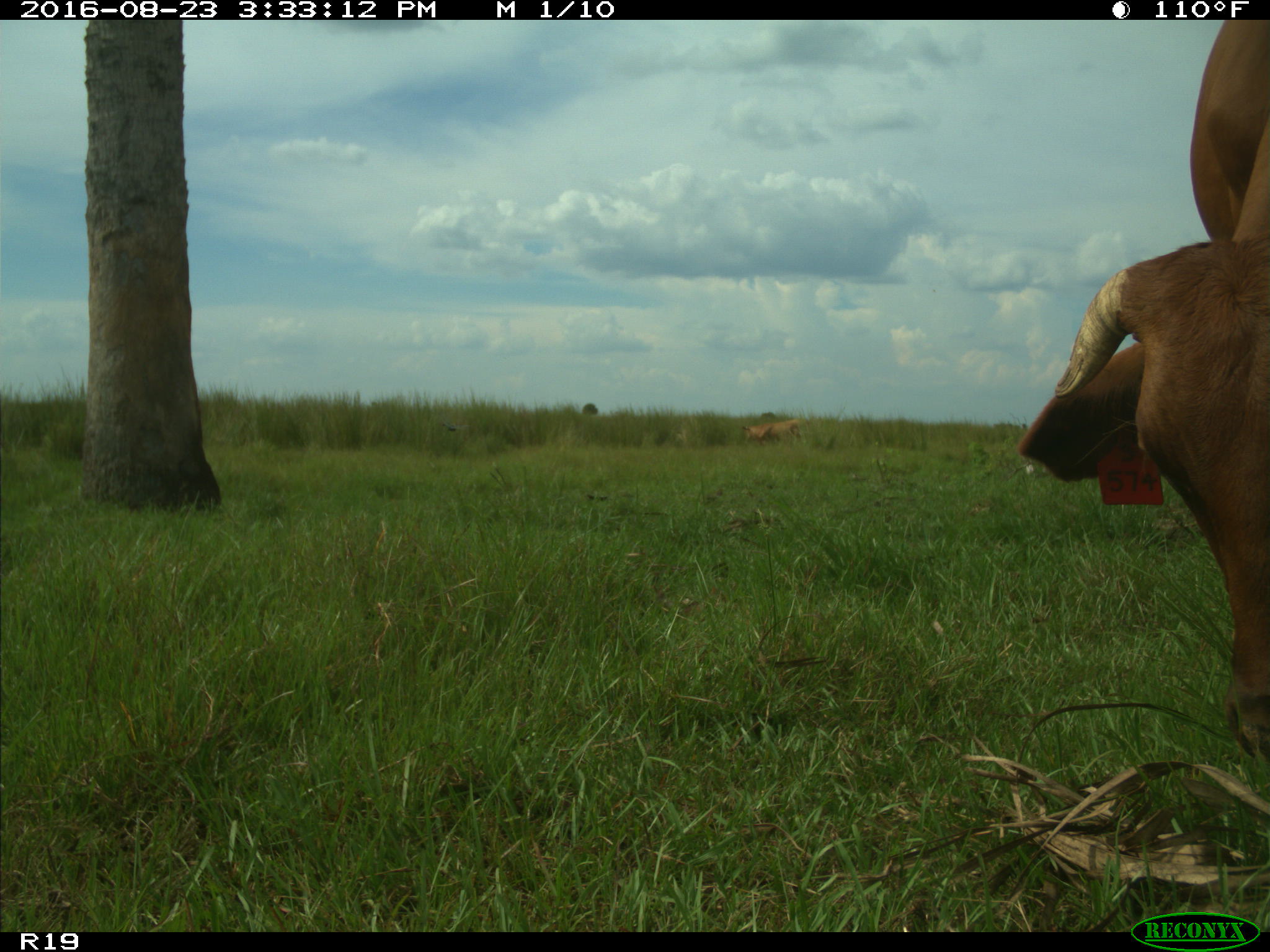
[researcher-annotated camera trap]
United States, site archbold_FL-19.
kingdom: Animalia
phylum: Chordata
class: Mammalia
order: Artiodactyla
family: Bovidae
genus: Bos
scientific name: Bos taurus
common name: domestic cow